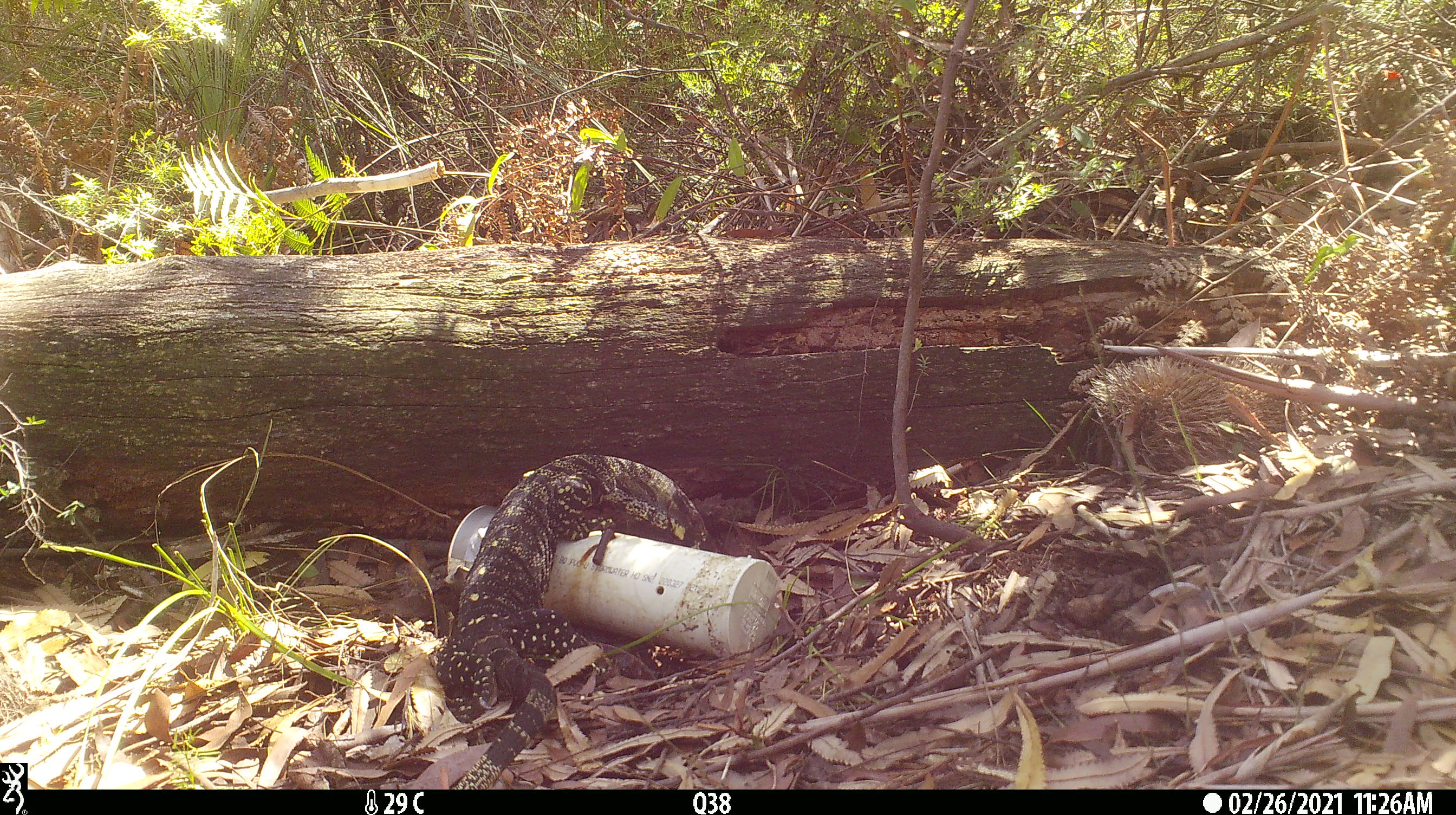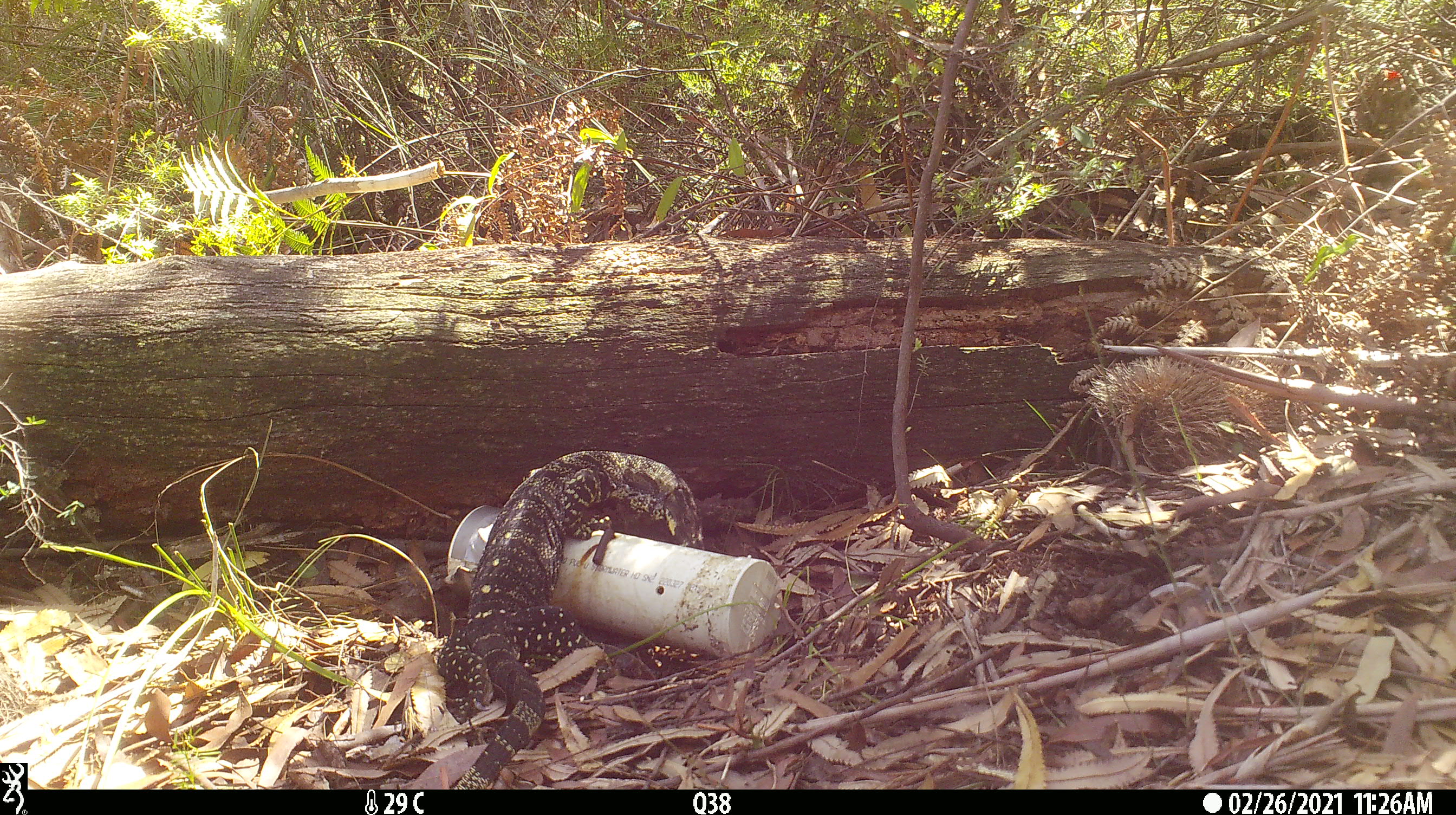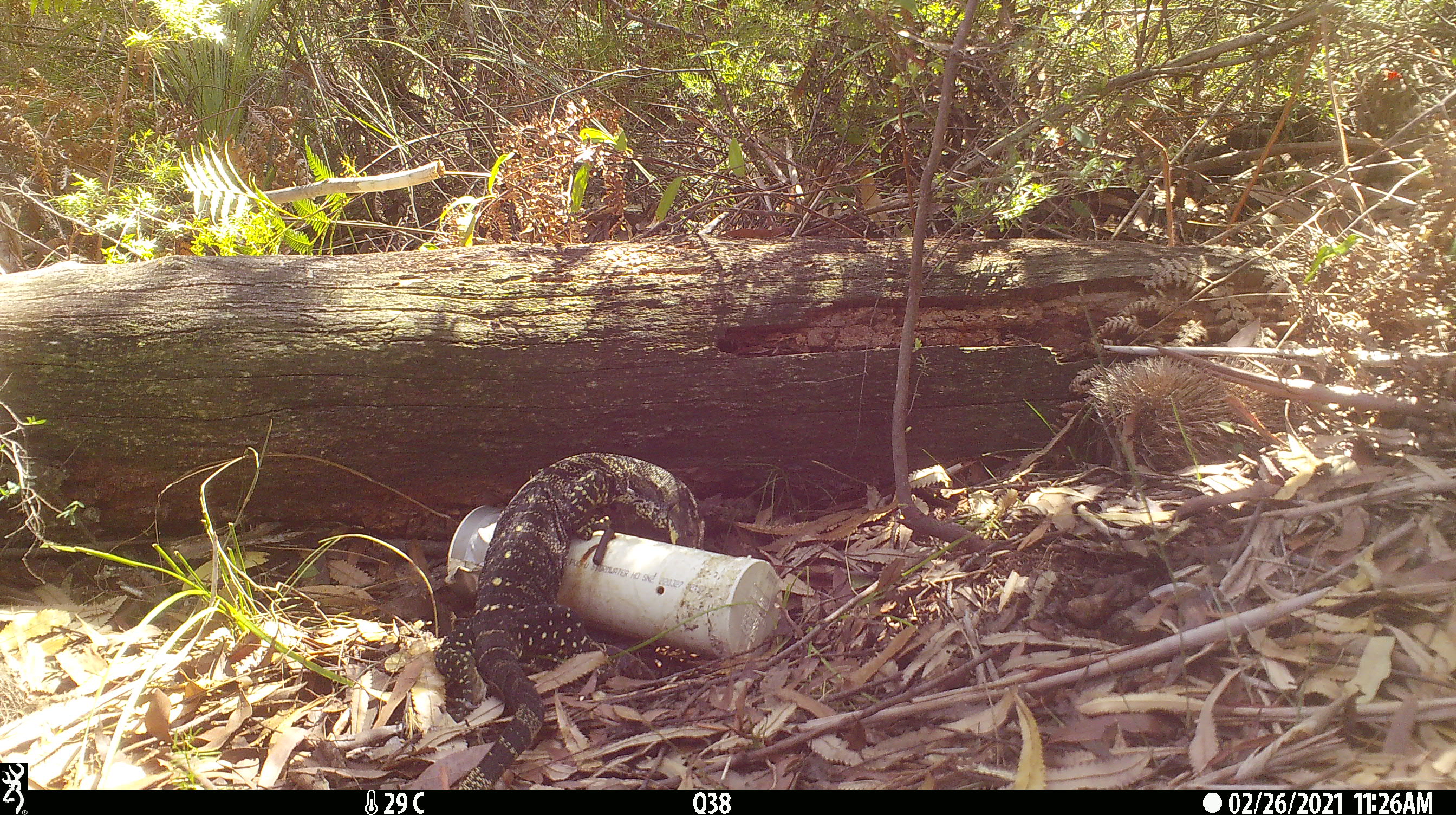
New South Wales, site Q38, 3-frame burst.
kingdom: Animalia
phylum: Chordata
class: Reptilia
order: Squamata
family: Varanidae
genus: Varanus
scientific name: Varanus varius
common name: lace monitor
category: goanna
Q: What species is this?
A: Goanna (lace monitor) (Varanus varius).